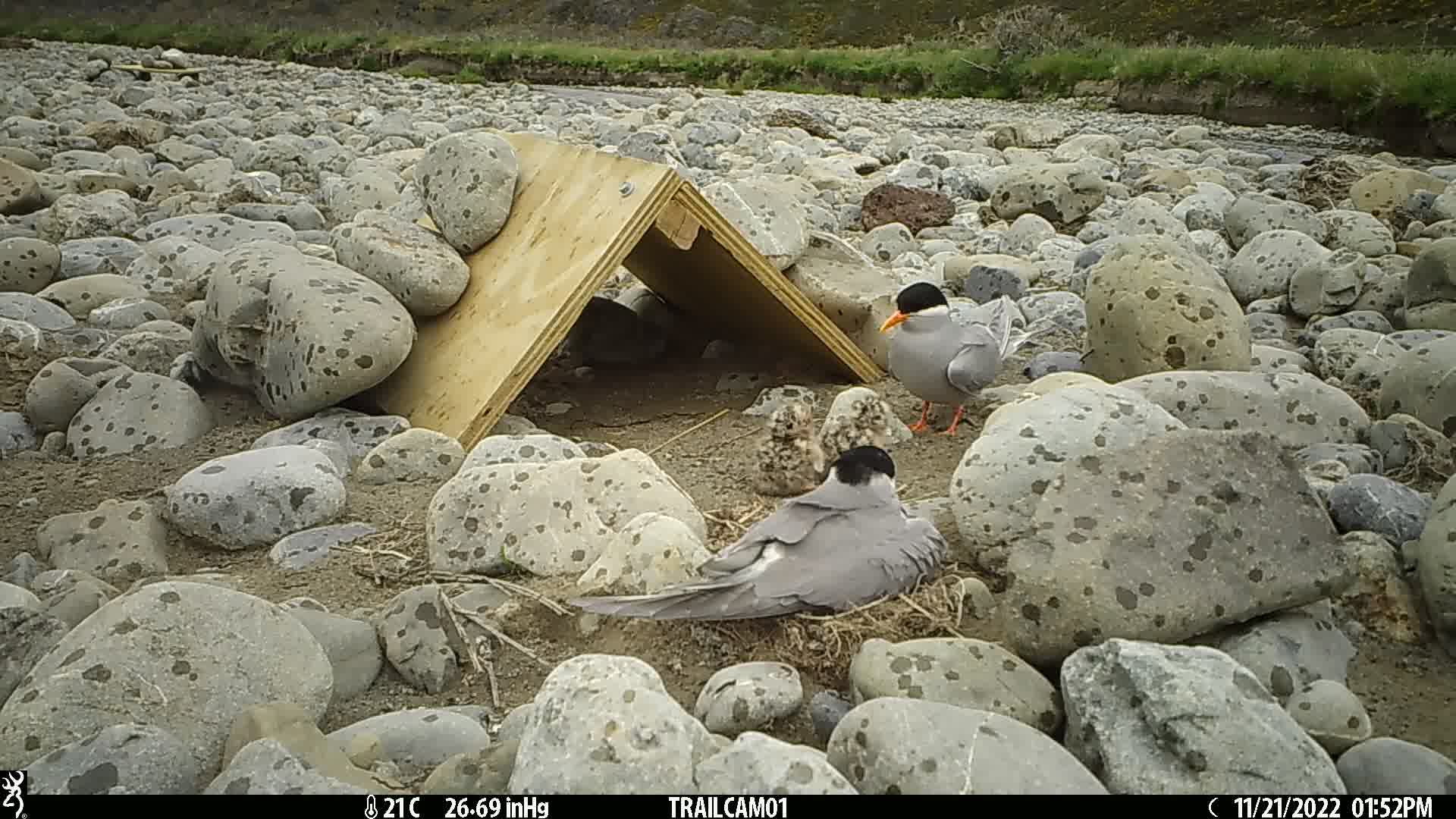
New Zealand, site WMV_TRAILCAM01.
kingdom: Animalia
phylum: Chordata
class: Aves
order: Charadriiformes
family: Laridae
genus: Chlidonias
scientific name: Chlidonias albostriatus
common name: black-fronted tern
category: black fronted tern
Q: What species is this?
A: Black fronted tern (black-fronted tern) (Chlidonias albostriatus).